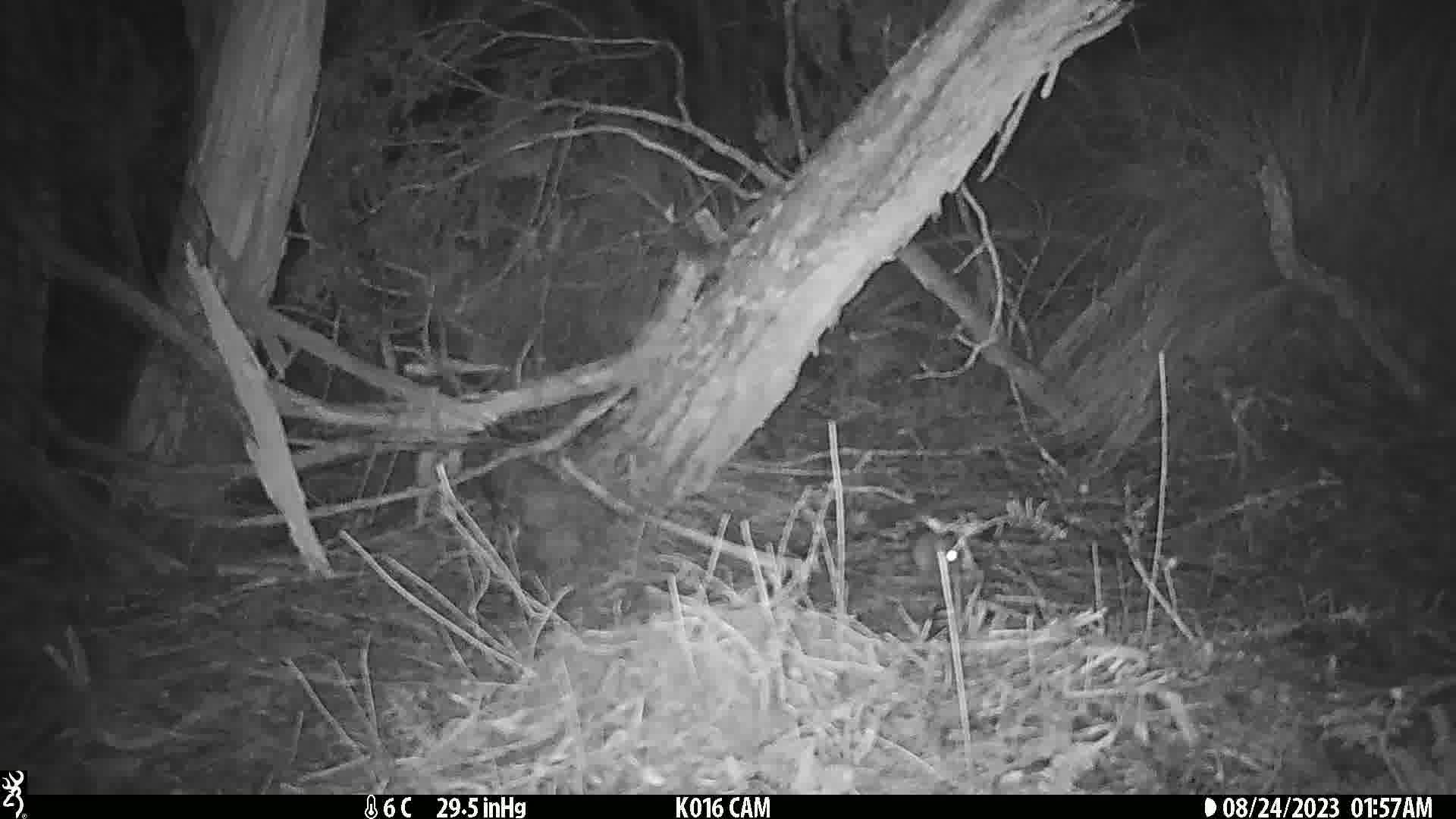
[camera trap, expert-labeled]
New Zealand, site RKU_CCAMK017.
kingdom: Animalia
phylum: Chordata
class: Mammalia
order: Rodentia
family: Muridae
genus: Rattus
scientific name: Rattus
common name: rat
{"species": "rat (Rattus)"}